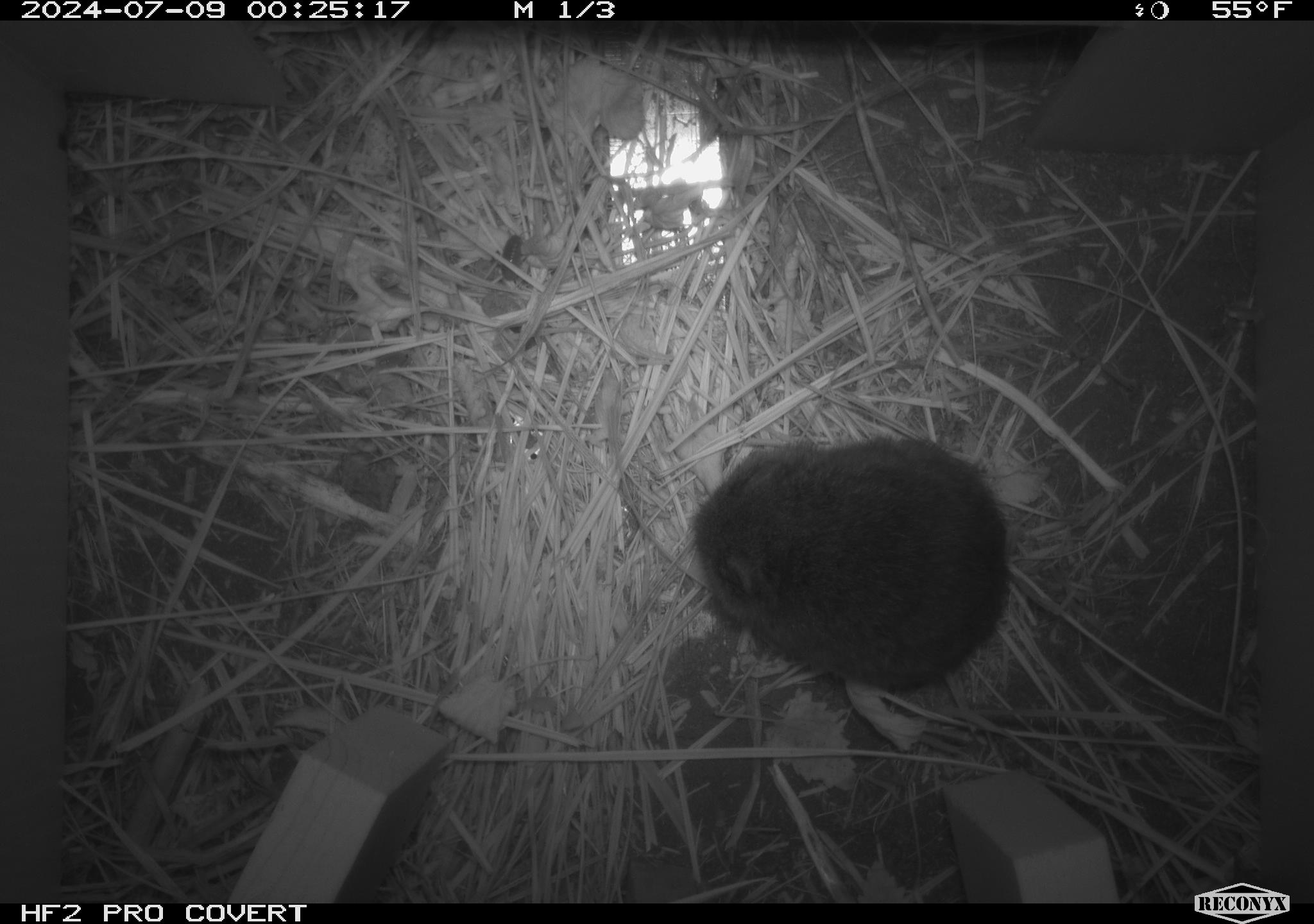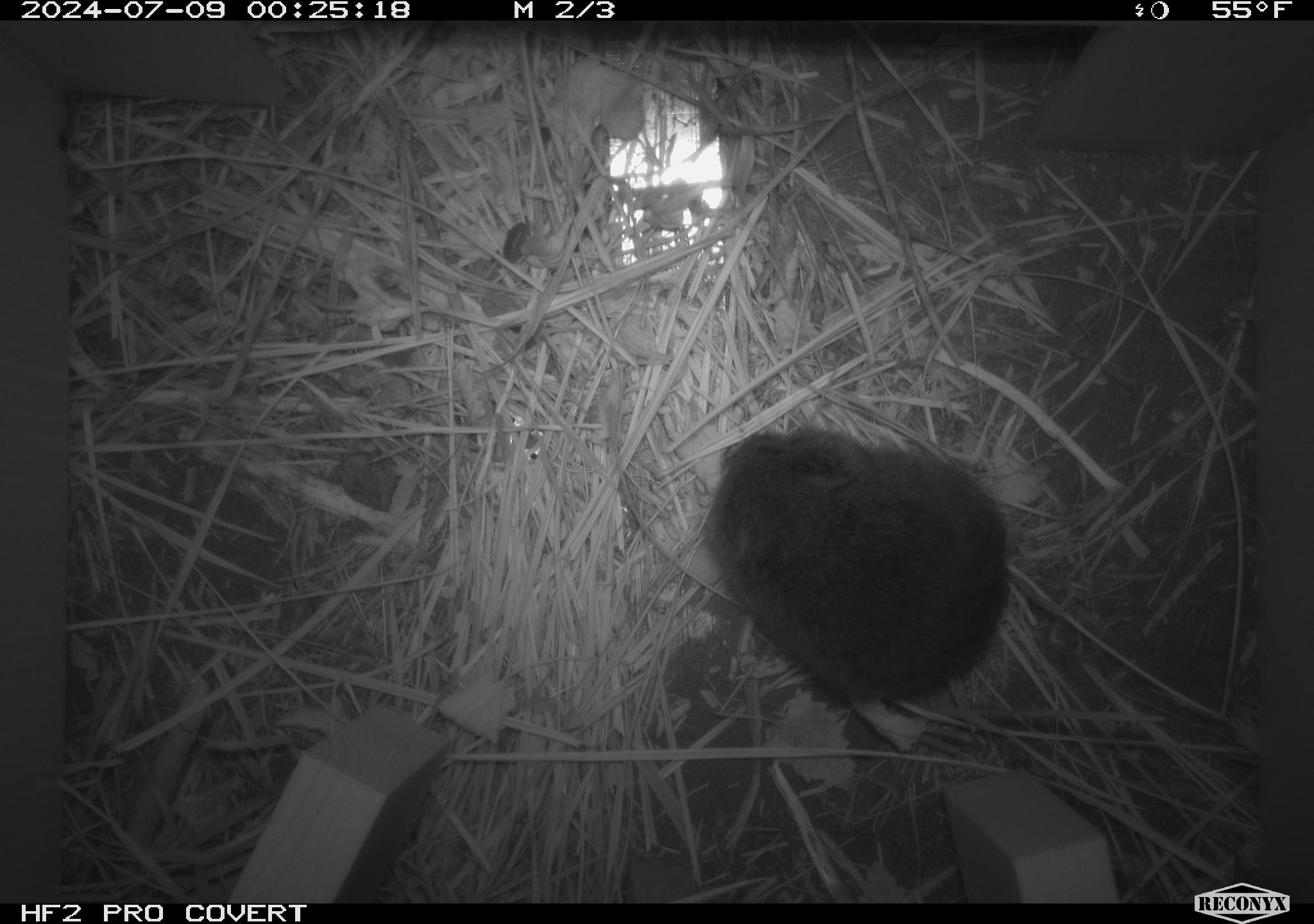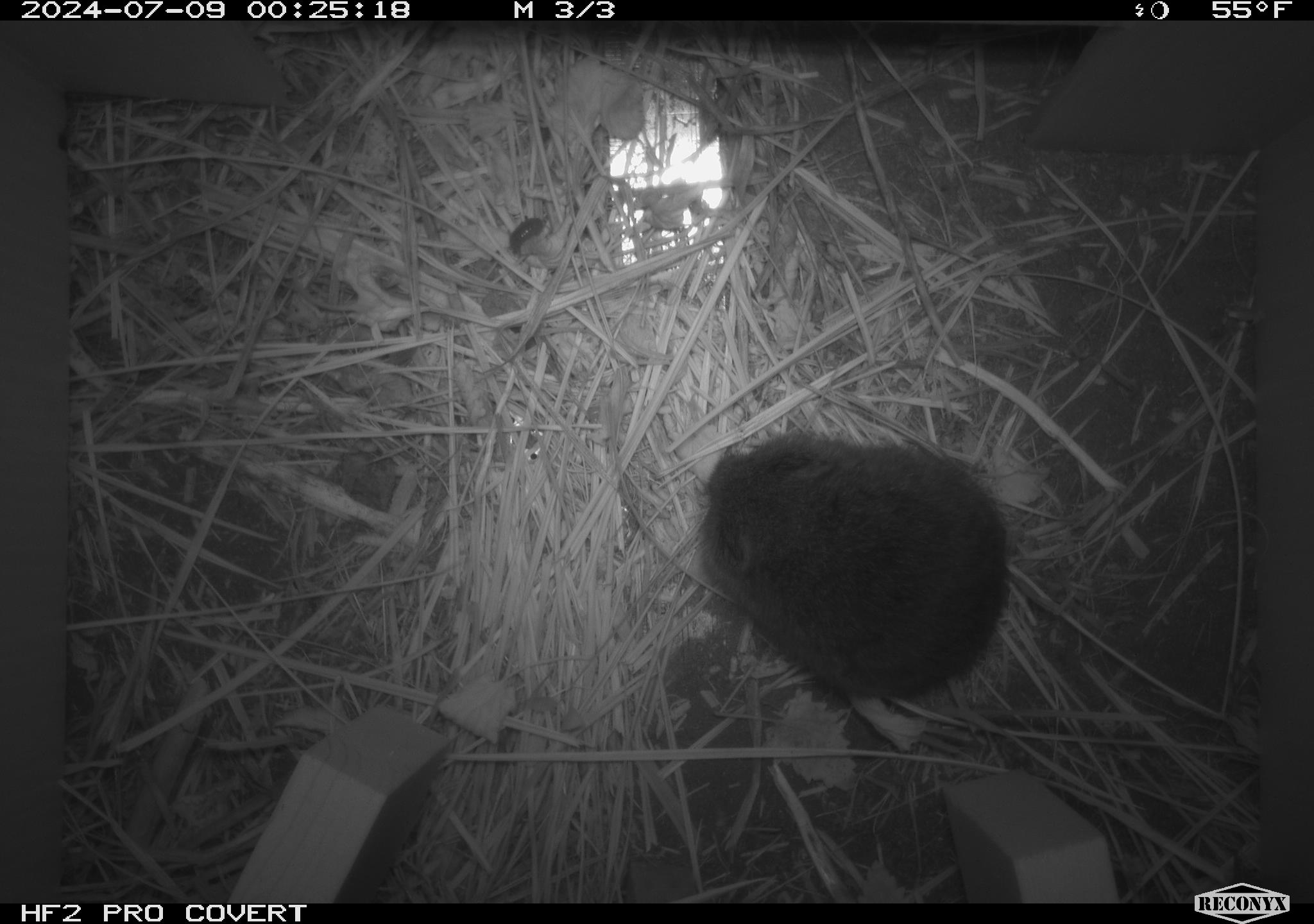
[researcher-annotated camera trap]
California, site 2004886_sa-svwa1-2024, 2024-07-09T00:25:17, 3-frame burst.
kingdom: Animalia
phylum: Chordata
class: Mammalia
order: Rodentia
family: Cricetidae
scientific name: Arvicolinae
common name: voles, lemmings, and muskrats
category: arvicolinae subfamily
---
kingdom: Animalia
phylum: Arthropoda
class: Malacostraca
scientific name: Malacostraca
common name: amphipods, crabs, isopods, krill, lobsters and shrimps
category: malacostracan